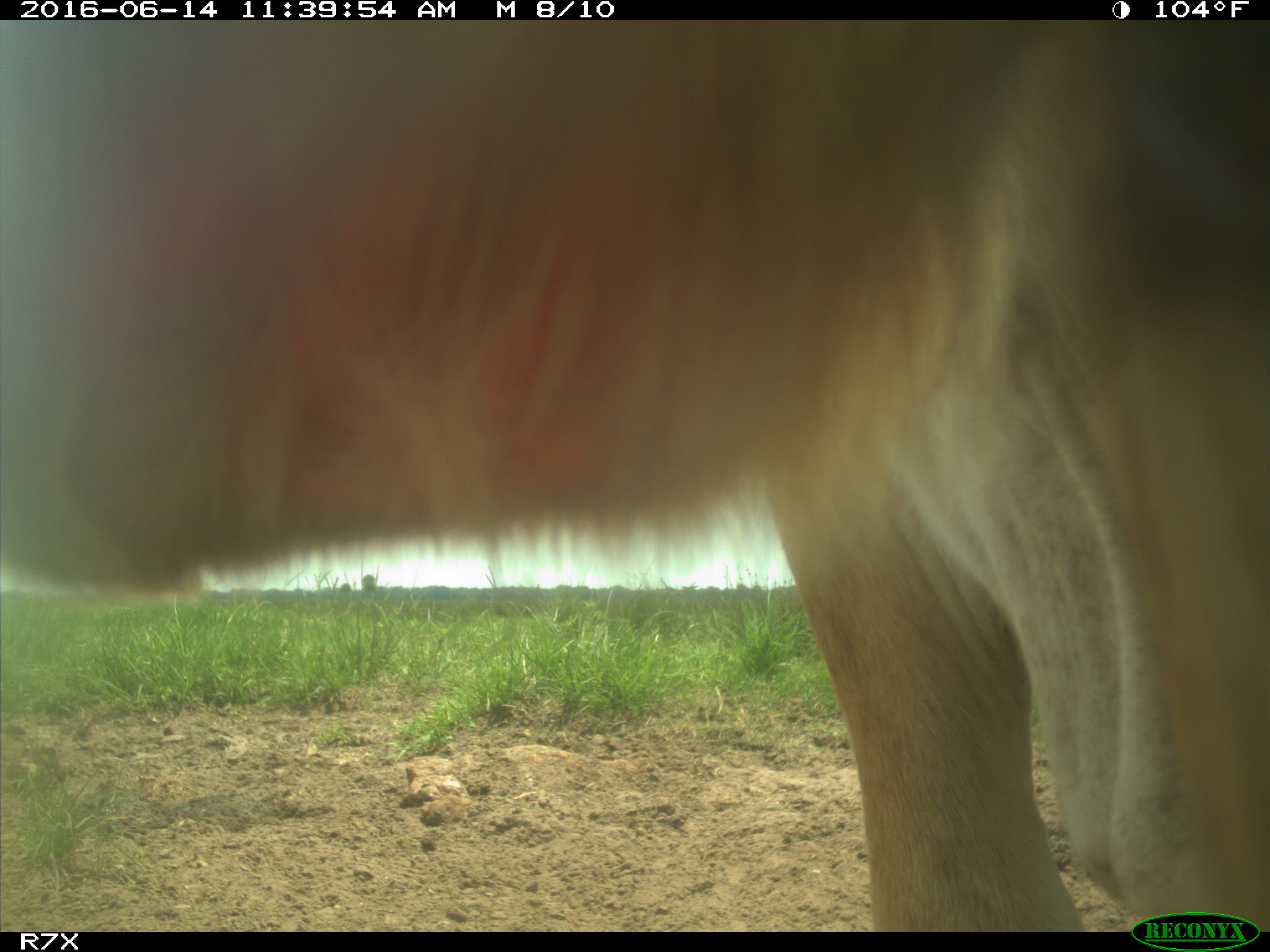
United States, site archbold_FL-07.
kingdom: Animalia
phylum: Chordata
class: Mammalia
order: Artiodactyla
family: Bovidae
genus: Bos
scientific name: Bos taurus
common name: domestic cow